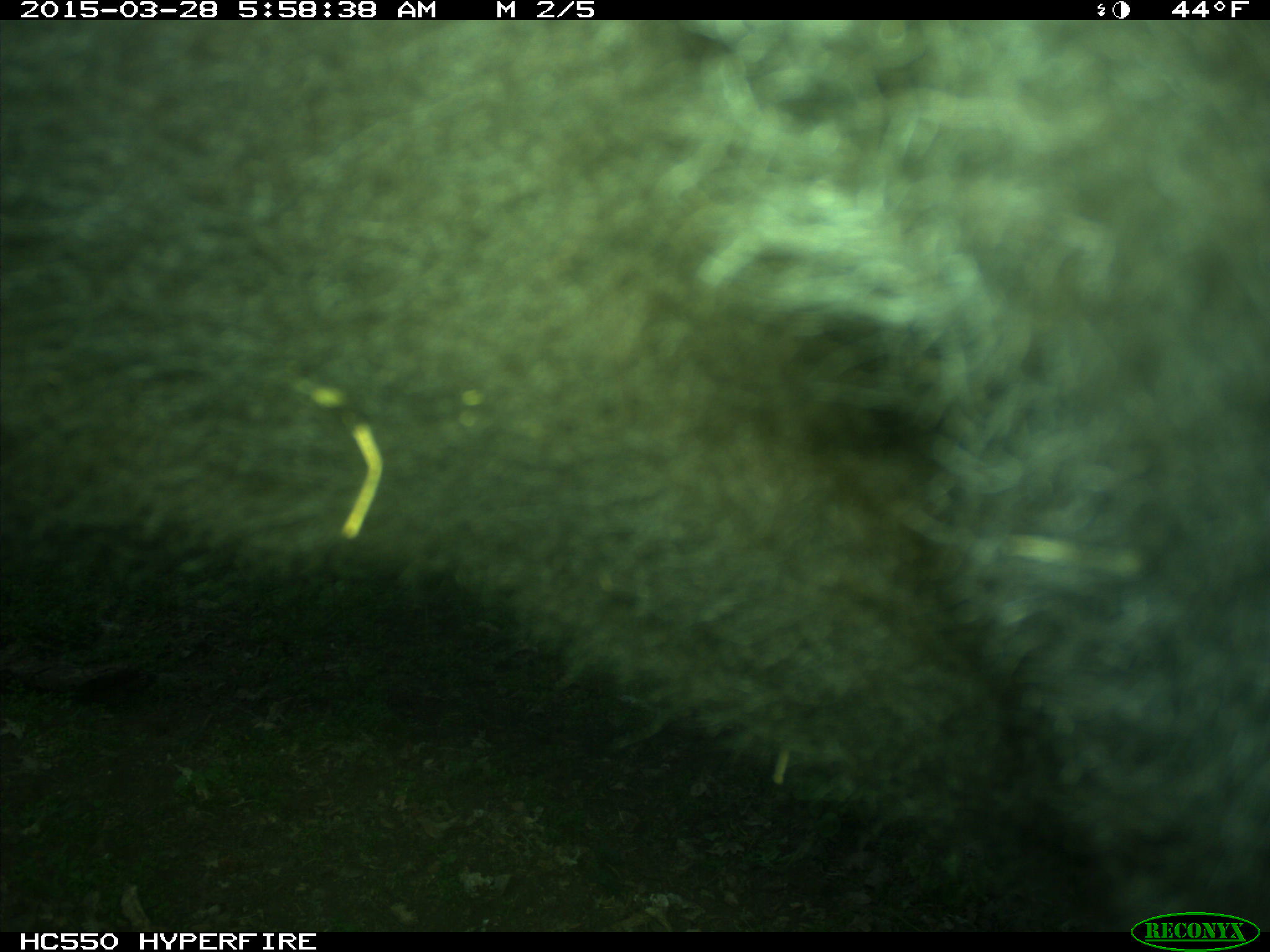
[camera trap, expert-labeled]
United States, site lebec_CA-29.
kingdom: Animalia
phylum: Chordata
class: Mammalia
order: Artiodactyla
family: Bovidae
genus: Bos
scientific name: Bos taurus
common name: domestic cow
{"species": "Bos taurus (domestic cow)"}